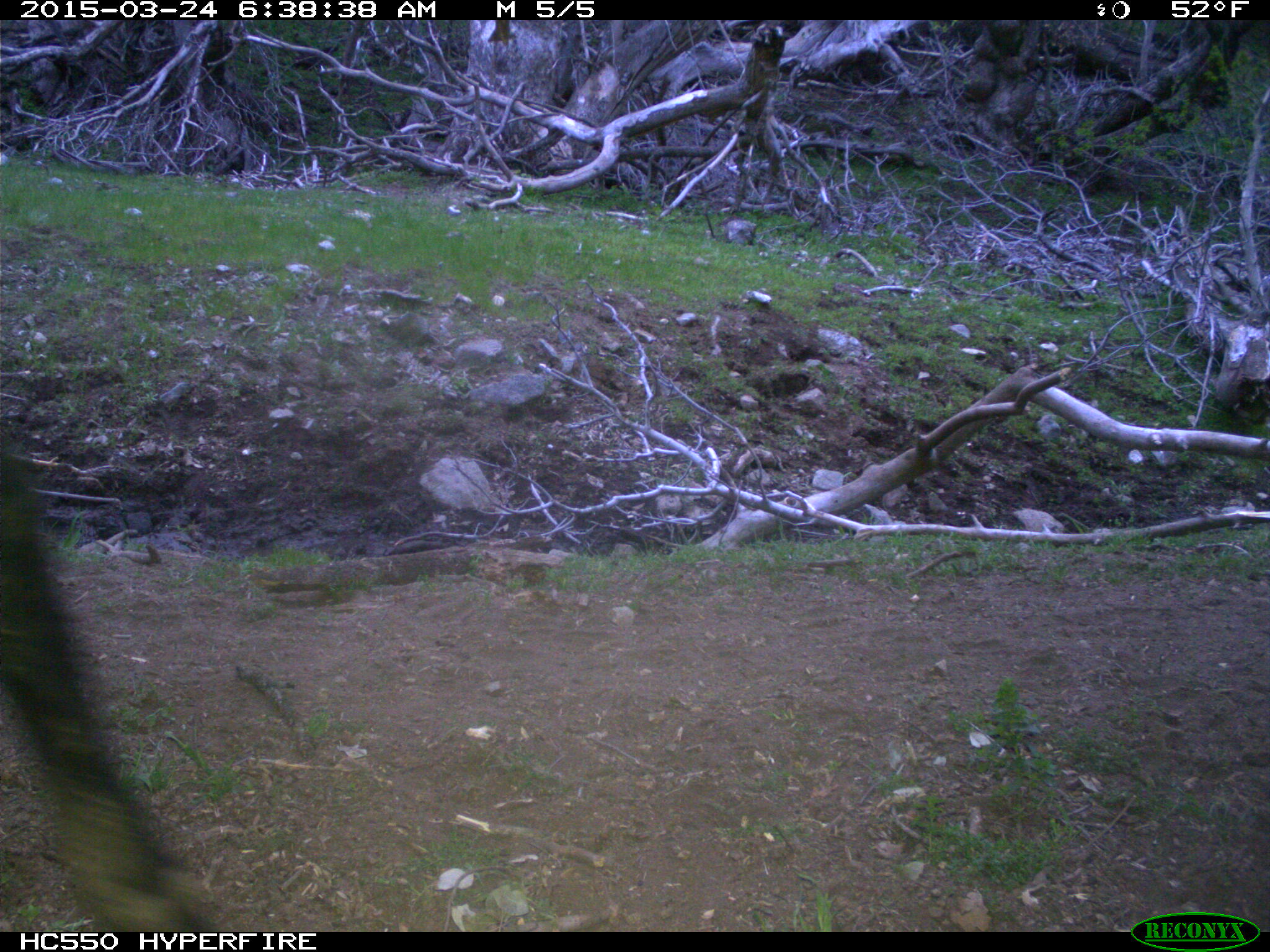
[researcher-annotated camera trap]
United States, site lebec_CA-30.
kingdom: Animalia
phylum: Chordata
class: Mammalia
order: Artiodactyla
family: Bovidae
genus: Bos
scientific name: Bos taurus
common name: domestic cow